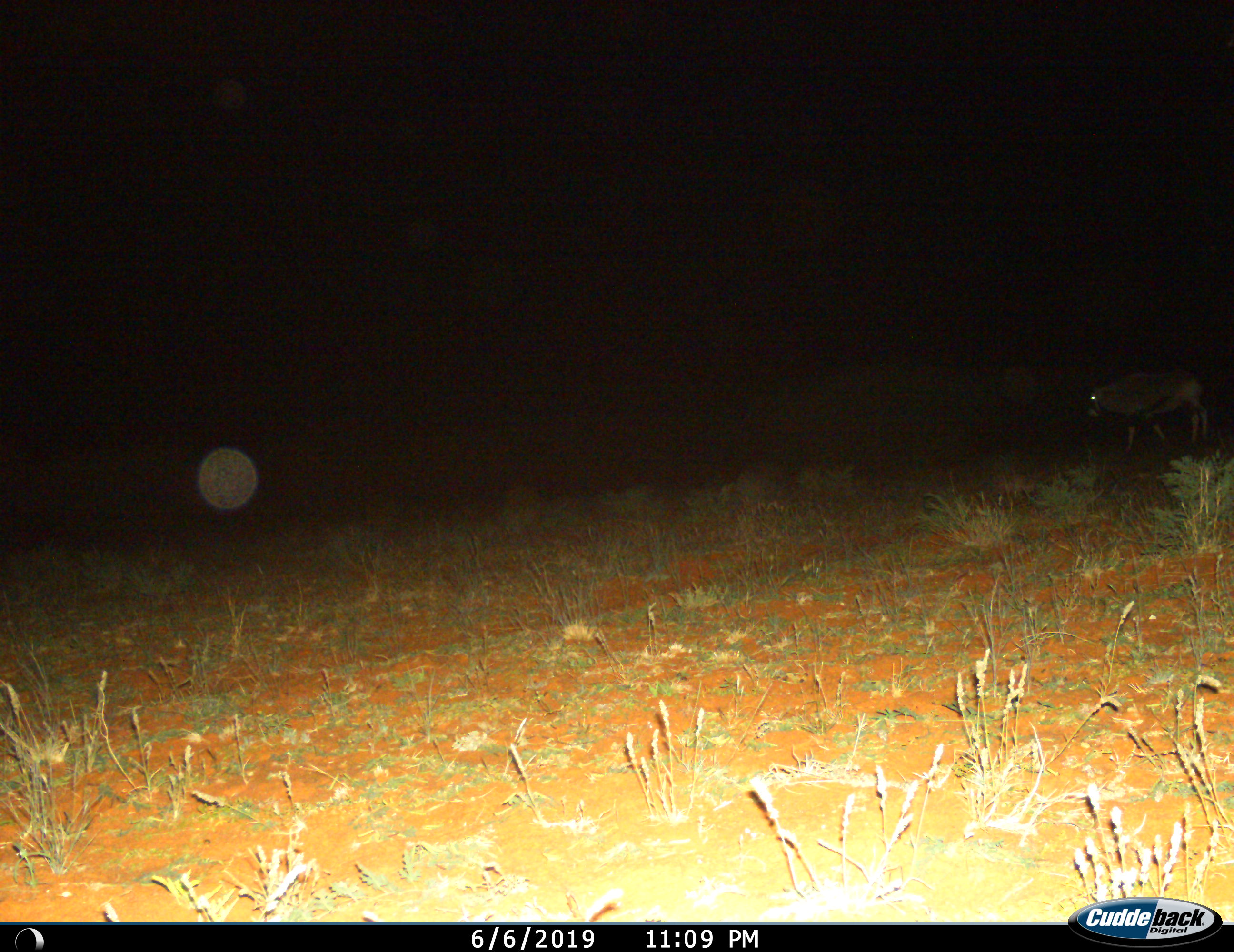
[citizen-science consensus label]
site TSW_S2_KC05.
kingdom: Animalia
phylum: Chordata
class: Mammalia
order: Artiodactyla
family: Bovidae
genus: Oryx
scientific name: Oryx gazella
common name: gemsbok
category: oryx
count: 1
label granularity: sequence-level